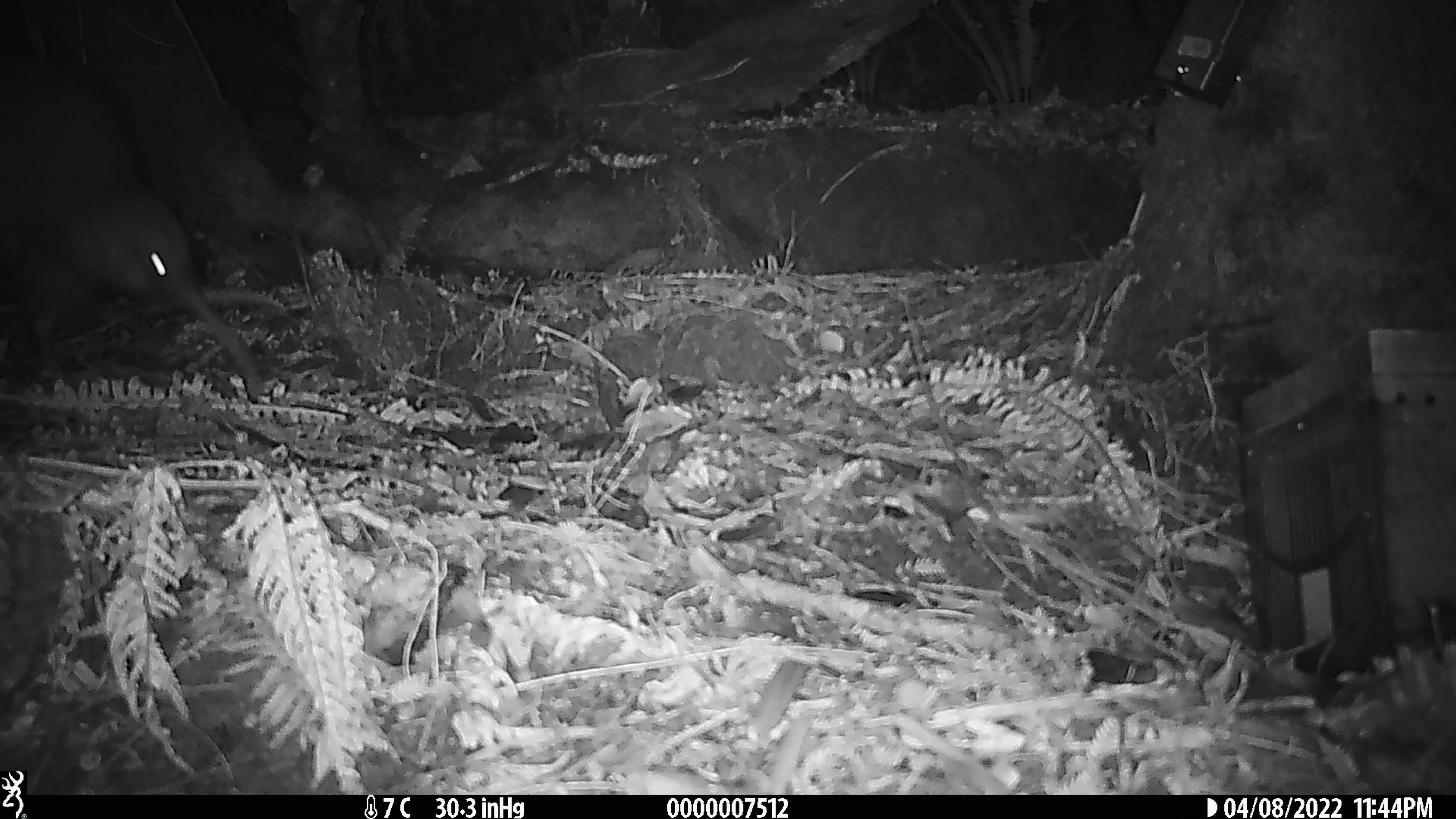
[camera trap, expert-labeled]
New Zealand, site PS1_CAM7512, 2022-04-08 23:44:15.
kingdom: Animalia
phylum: Chordata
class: Aves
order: Apterygiformes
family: Apterygidae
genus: Apteryx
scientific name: Apteryx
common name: kiwi